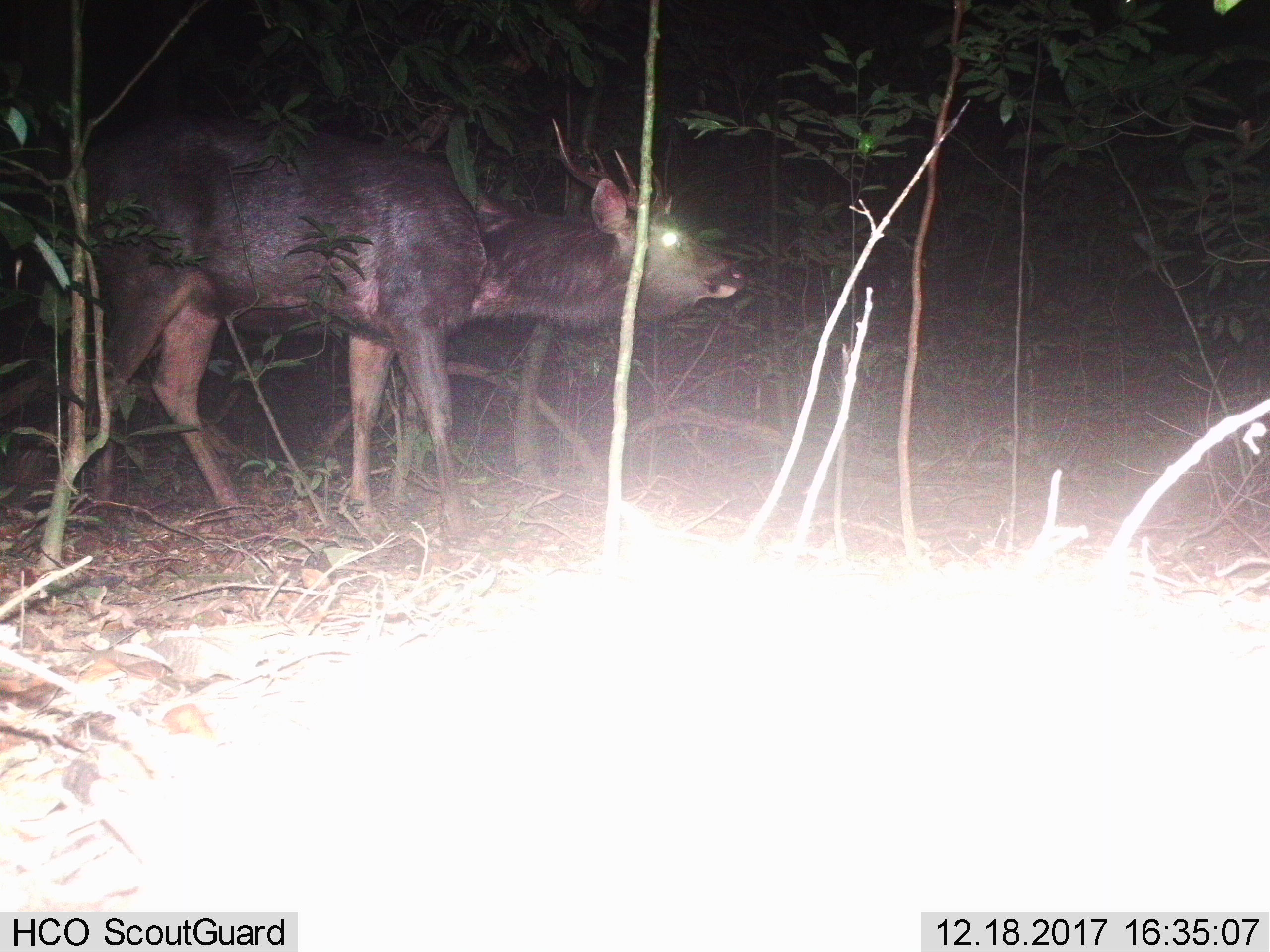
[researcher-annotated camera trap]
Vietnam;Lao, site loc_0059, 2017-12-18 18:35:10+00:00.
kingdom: Animalia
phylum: Chordata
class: Mammalia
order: Artiodactyla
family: Cervidae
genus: Rusa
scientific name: Rusa unicolor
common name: sambar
Sambar (Rusa unicolor). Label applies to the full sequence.